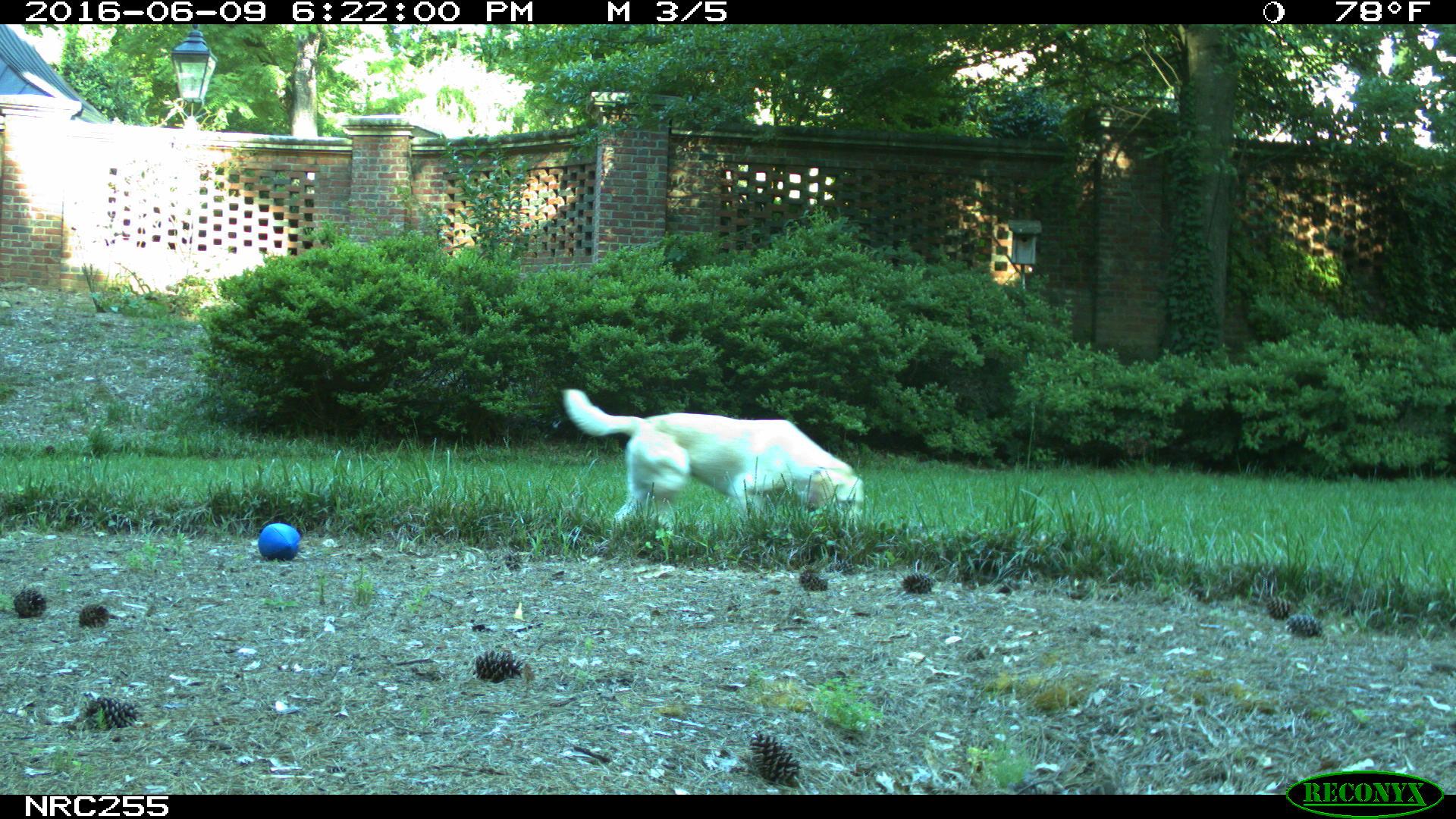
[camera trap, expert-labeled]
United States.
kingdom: Animalia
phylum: Chordata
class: Mammalia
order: Carnivora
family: Canidae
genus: Canis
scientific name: Canis familiaris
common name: domestic dog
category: Dog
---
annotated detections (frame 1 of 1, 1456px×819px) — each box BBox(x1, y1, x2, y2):
Dog: BBox(556, 390, 873, 535)